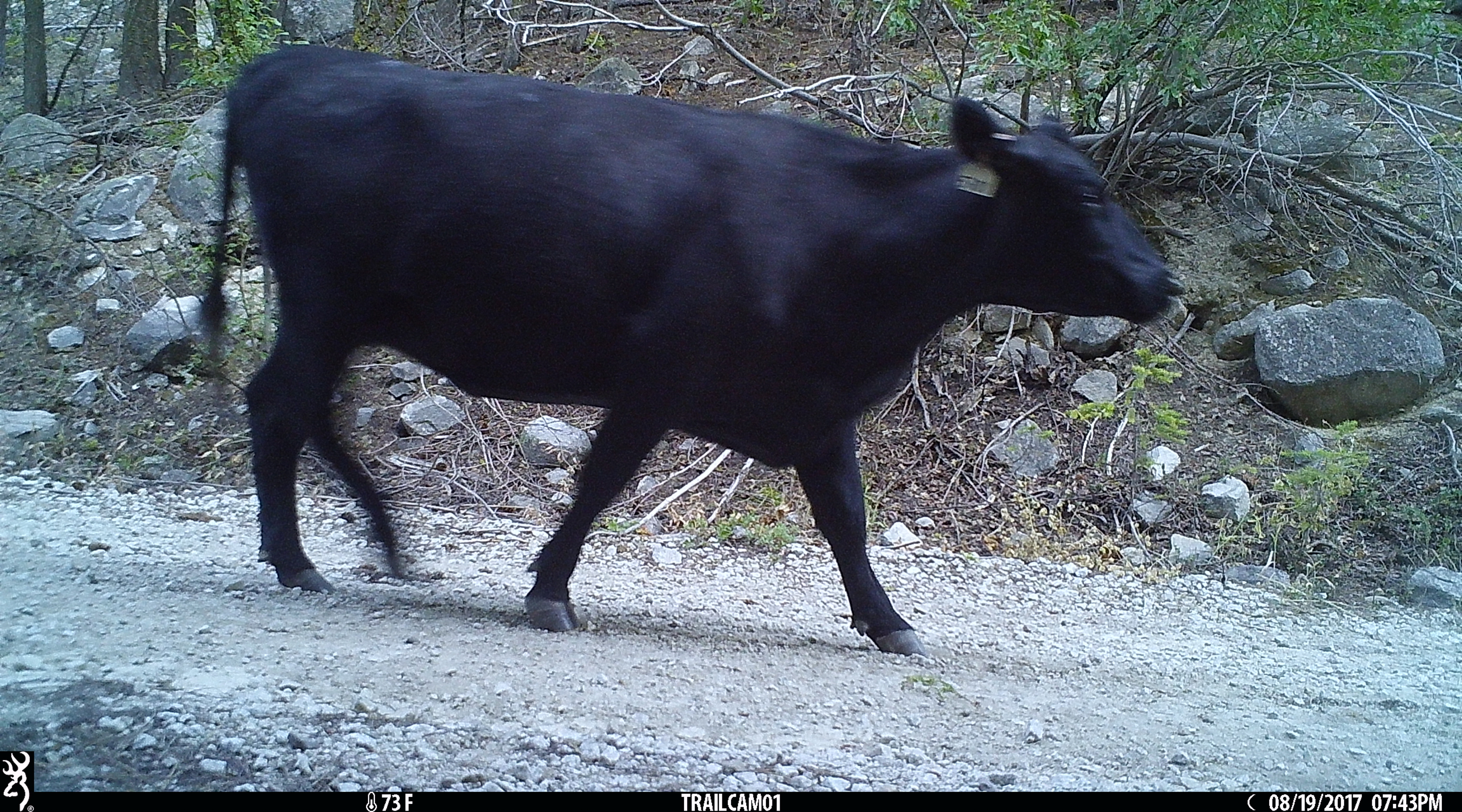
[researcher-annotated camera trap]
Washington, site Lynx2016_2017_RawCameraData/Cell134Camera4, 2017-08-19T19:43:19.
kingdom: Animalia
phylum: Chordata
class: Mammalia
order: Artiodactyla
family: Bovidae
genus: Bos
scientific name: Bos taurus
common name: domestic cattle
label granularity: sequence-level